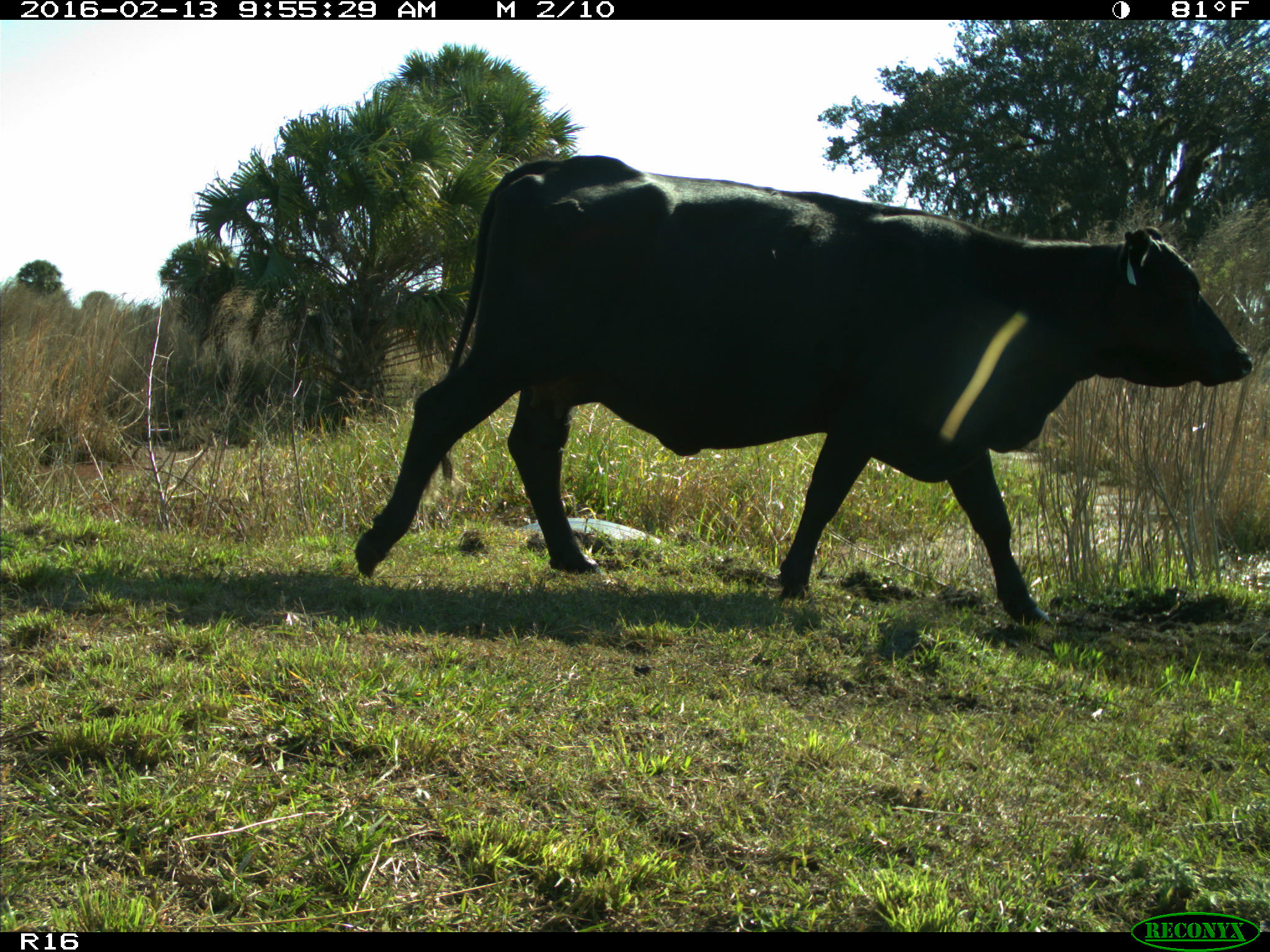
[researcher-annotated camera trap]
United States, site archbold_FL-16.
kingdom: Animalia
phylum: Chordata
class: Mammalia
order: Artiodactyla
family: Bovidae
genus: Bos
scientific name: Bos taurus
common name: domestic cow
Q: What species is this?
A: Bos taurus (domestic cow).